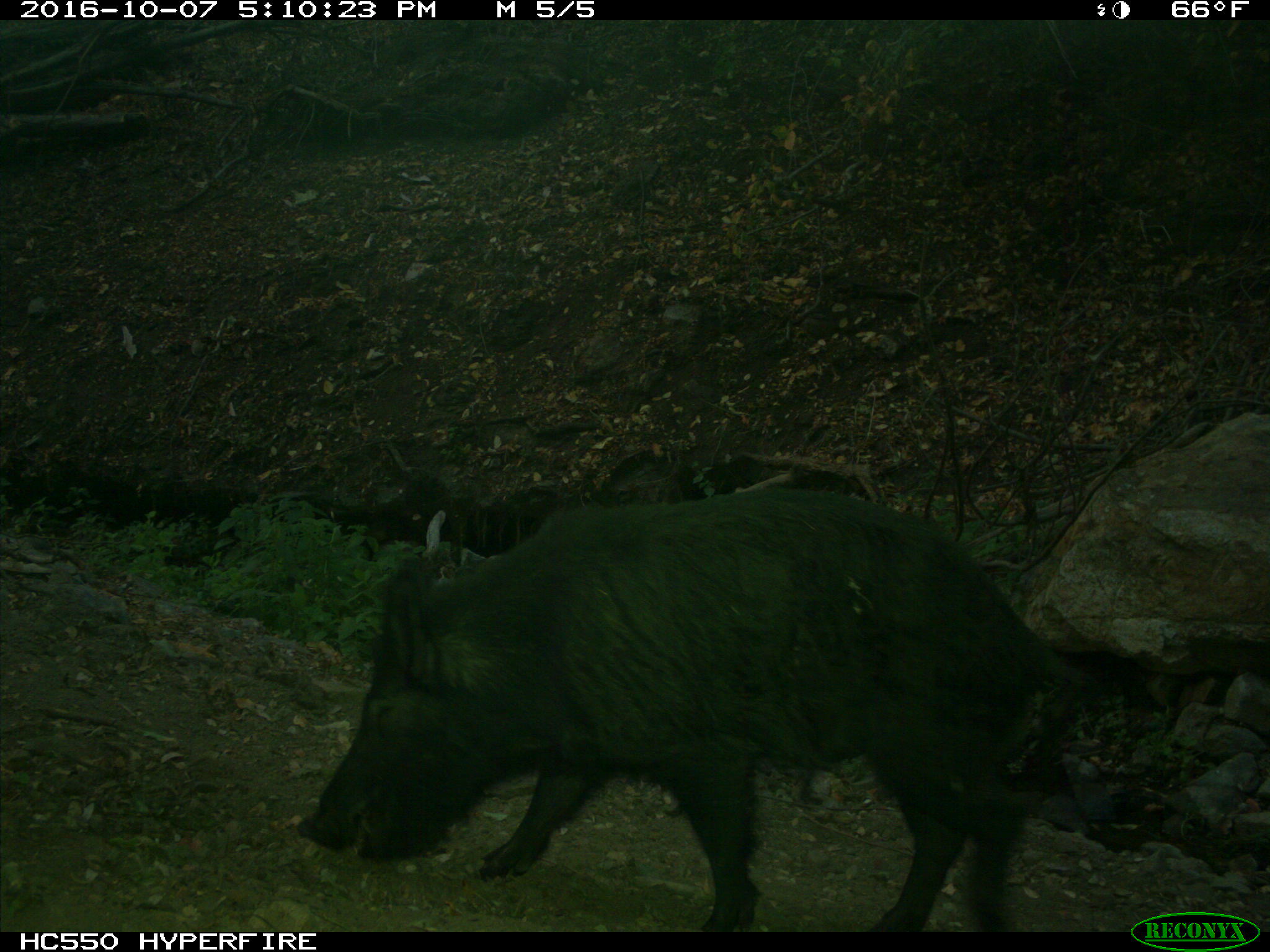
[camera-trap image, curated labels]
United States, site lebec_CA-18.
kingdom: Animalia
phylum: Chordata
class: Mammalia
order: Artiodactyla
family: Suidae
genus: Sus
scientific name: Sus scrofa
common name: wild boar